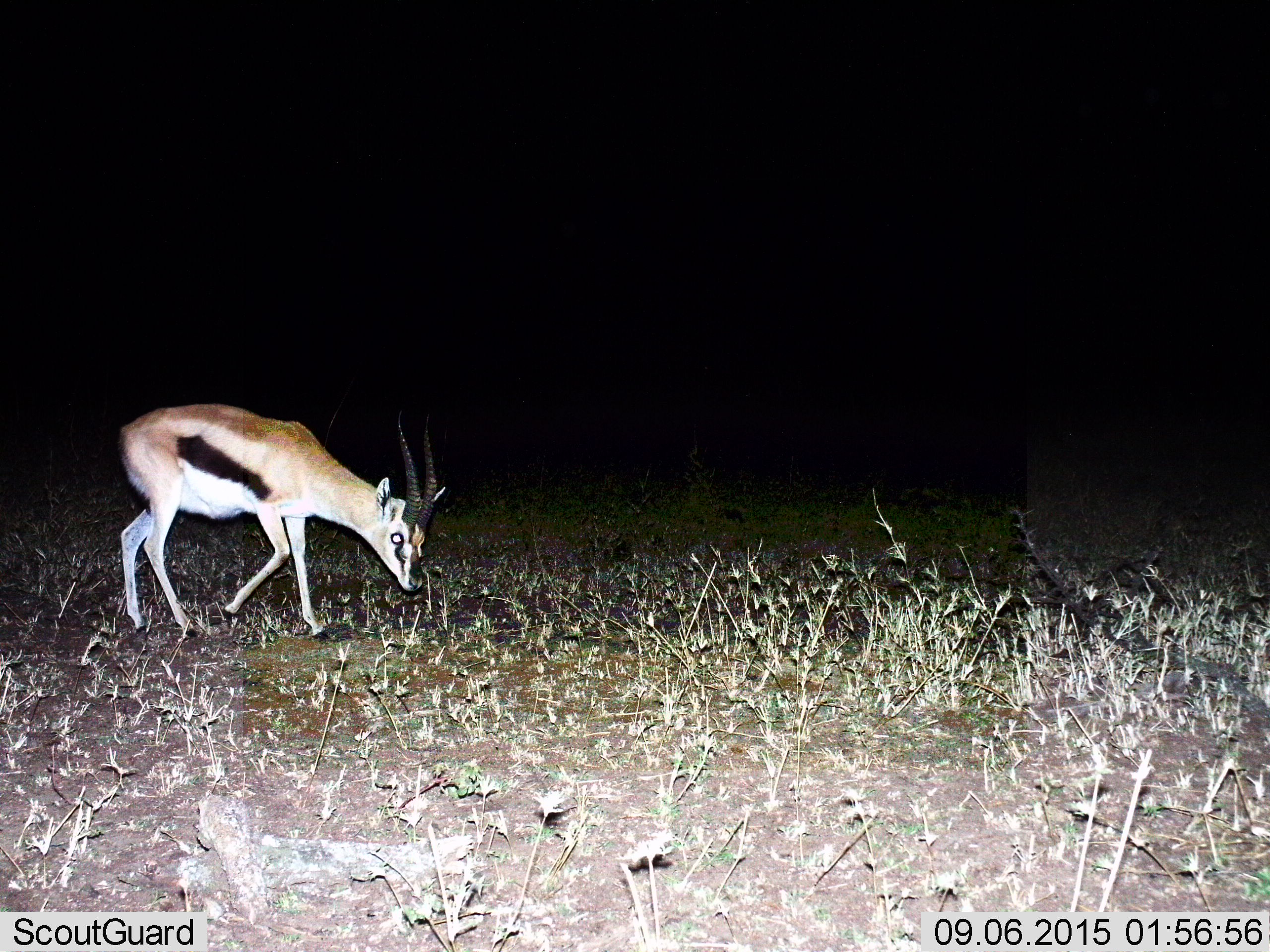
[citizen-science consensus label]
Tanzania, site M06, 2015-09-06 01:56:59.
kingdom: Animalia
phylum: Chordata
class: Mammalia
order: Artiodactyla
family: Bovidae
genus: Eudorcas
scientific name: Eudorcas thomsonii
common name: thomson's gazelle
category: gazellethomsons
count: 1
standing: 25%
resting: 0%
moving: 38%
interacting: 0%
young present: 0%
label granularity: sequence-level